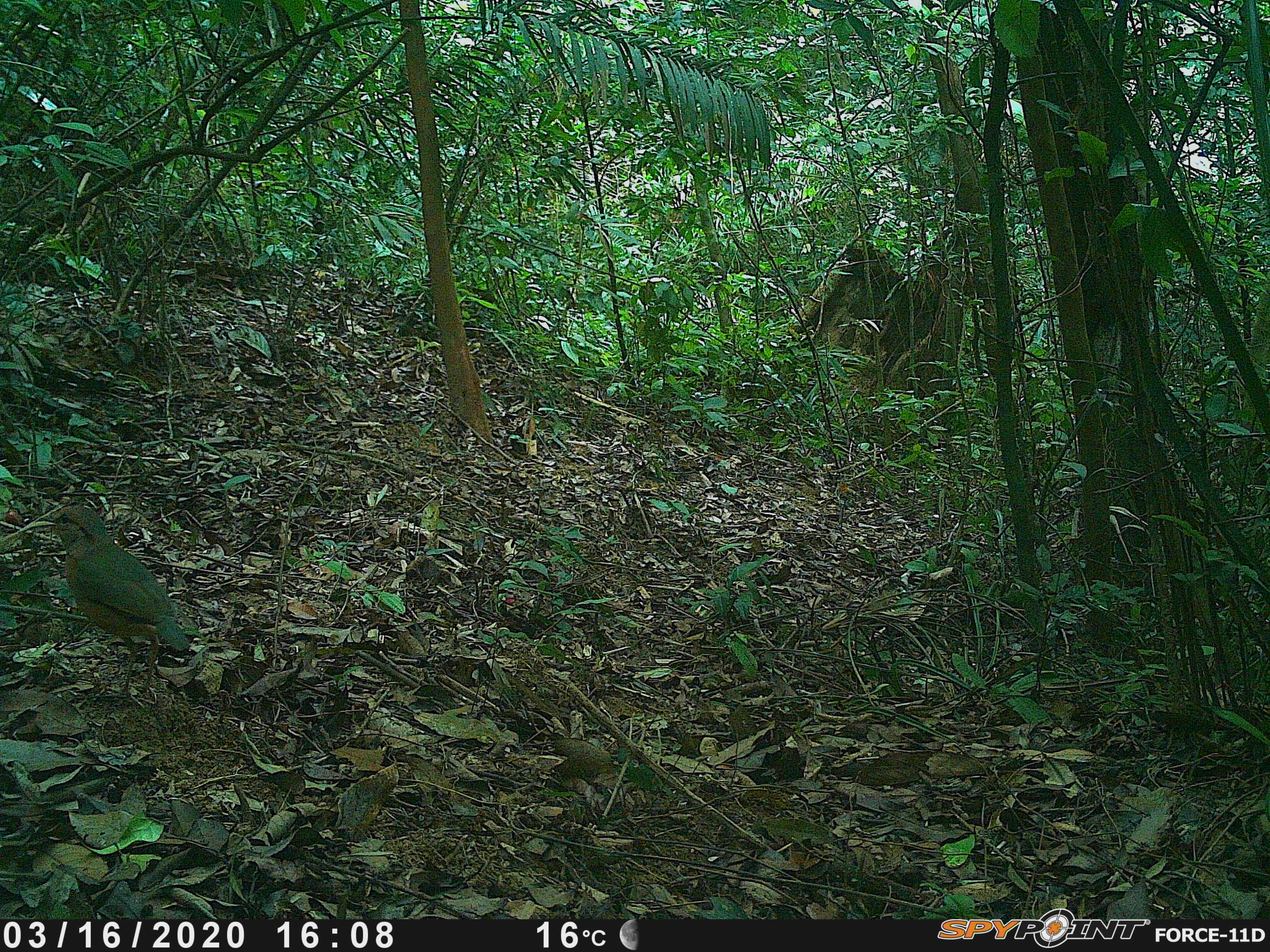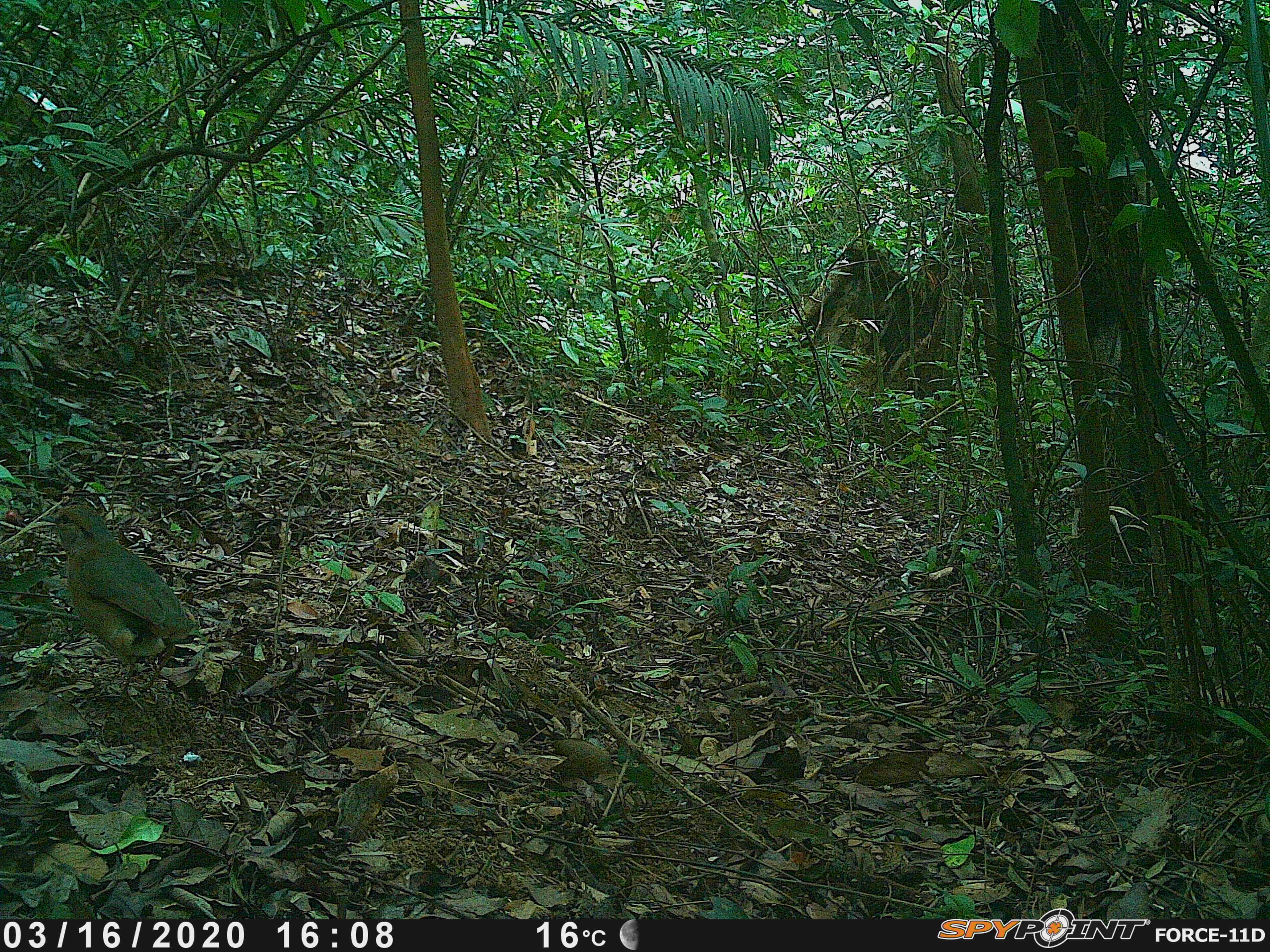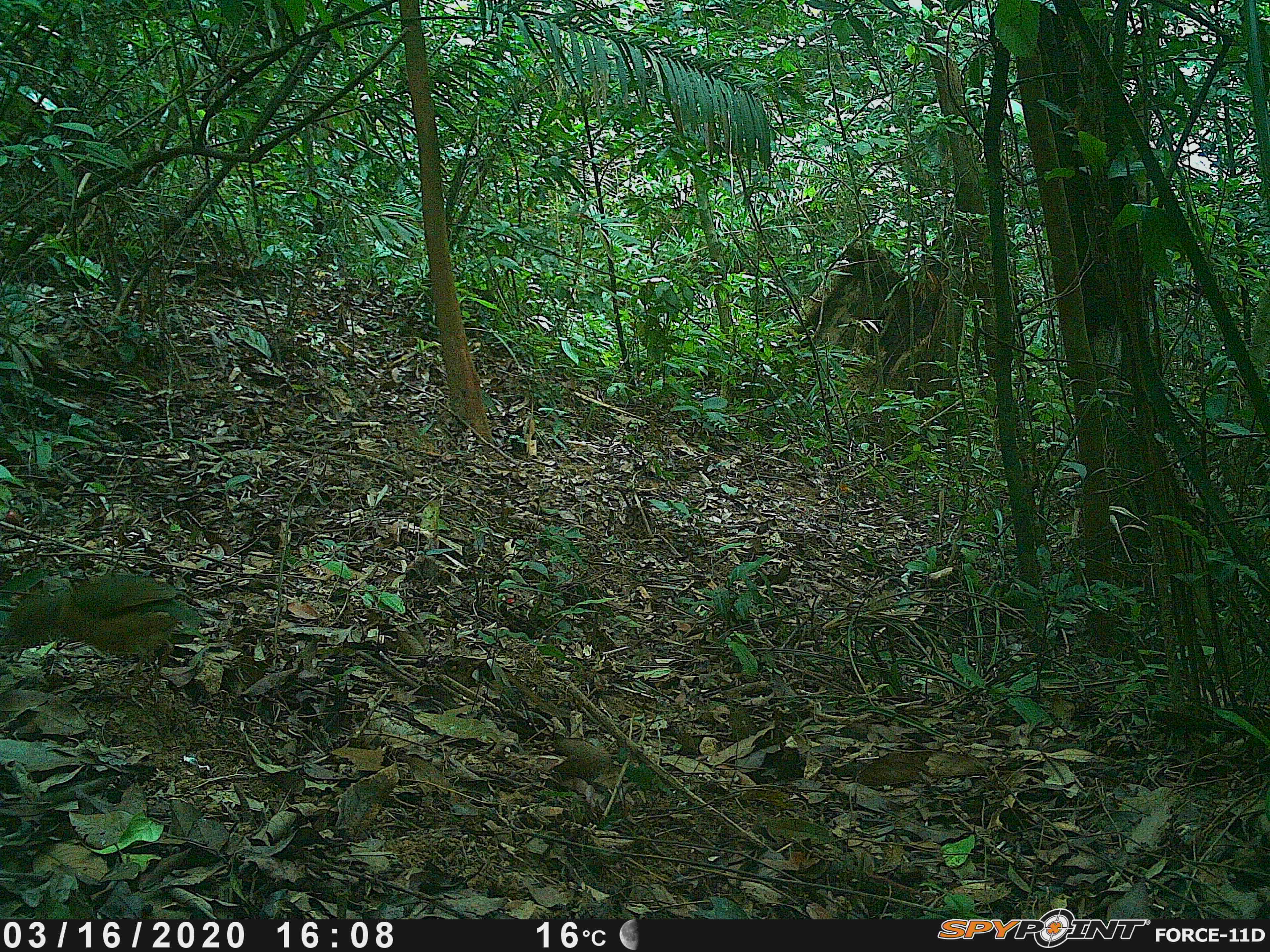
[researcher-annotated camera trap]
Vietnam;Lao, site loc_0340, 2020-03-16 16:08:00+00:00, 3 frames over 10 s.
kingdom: Animalia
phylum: Chordata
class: Aves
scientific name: Aves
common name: bird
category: unidentified bird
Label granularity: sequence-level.